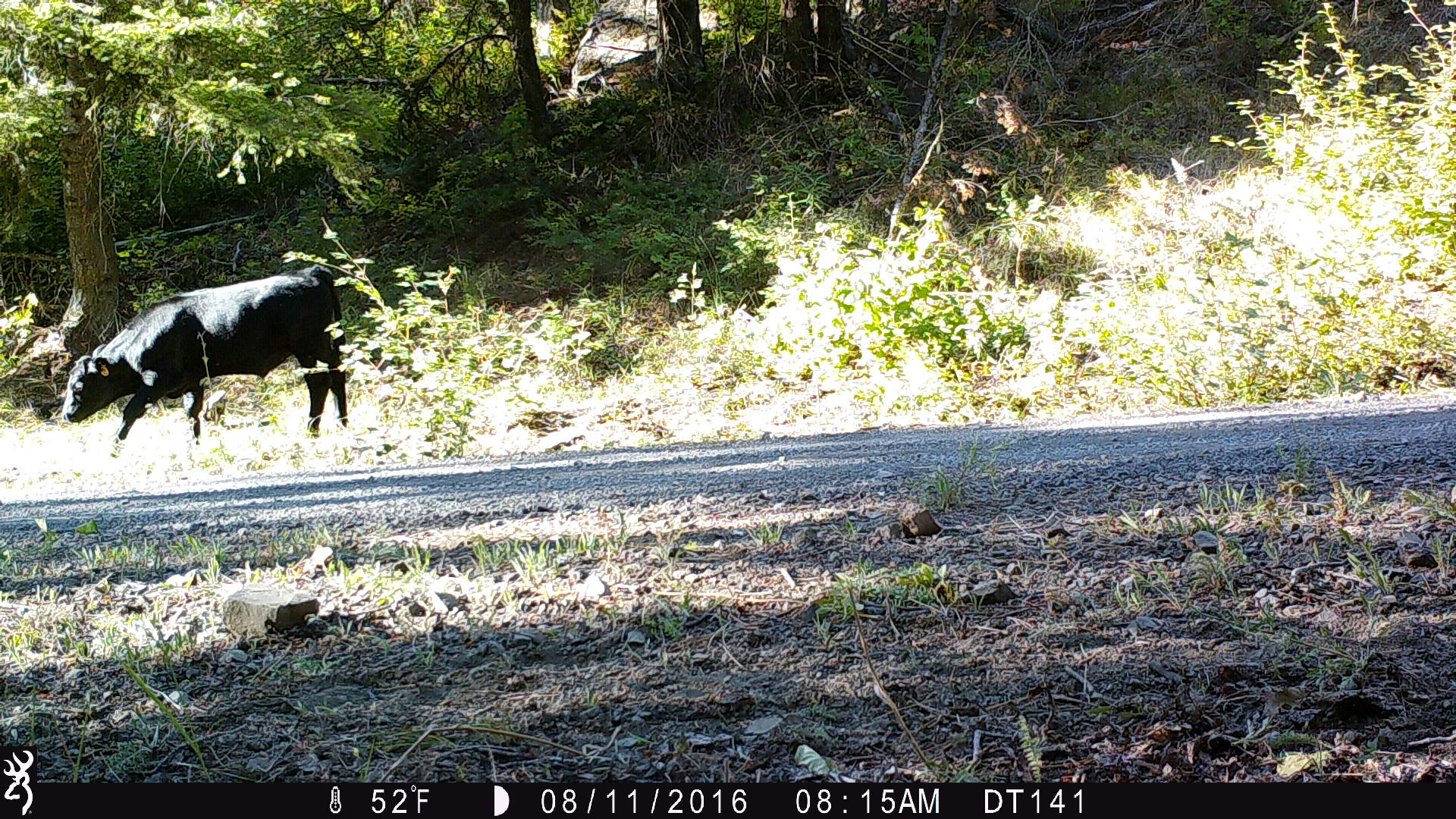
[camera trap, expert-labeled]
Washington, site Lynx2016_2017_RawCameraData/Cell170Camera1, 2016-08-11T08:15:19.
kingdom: Animalia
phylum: Chordata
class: Mammalia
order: Artiodactyla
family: Bovidae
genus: Bos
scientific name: Bos taurus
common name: domestic cattle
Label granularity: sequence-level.